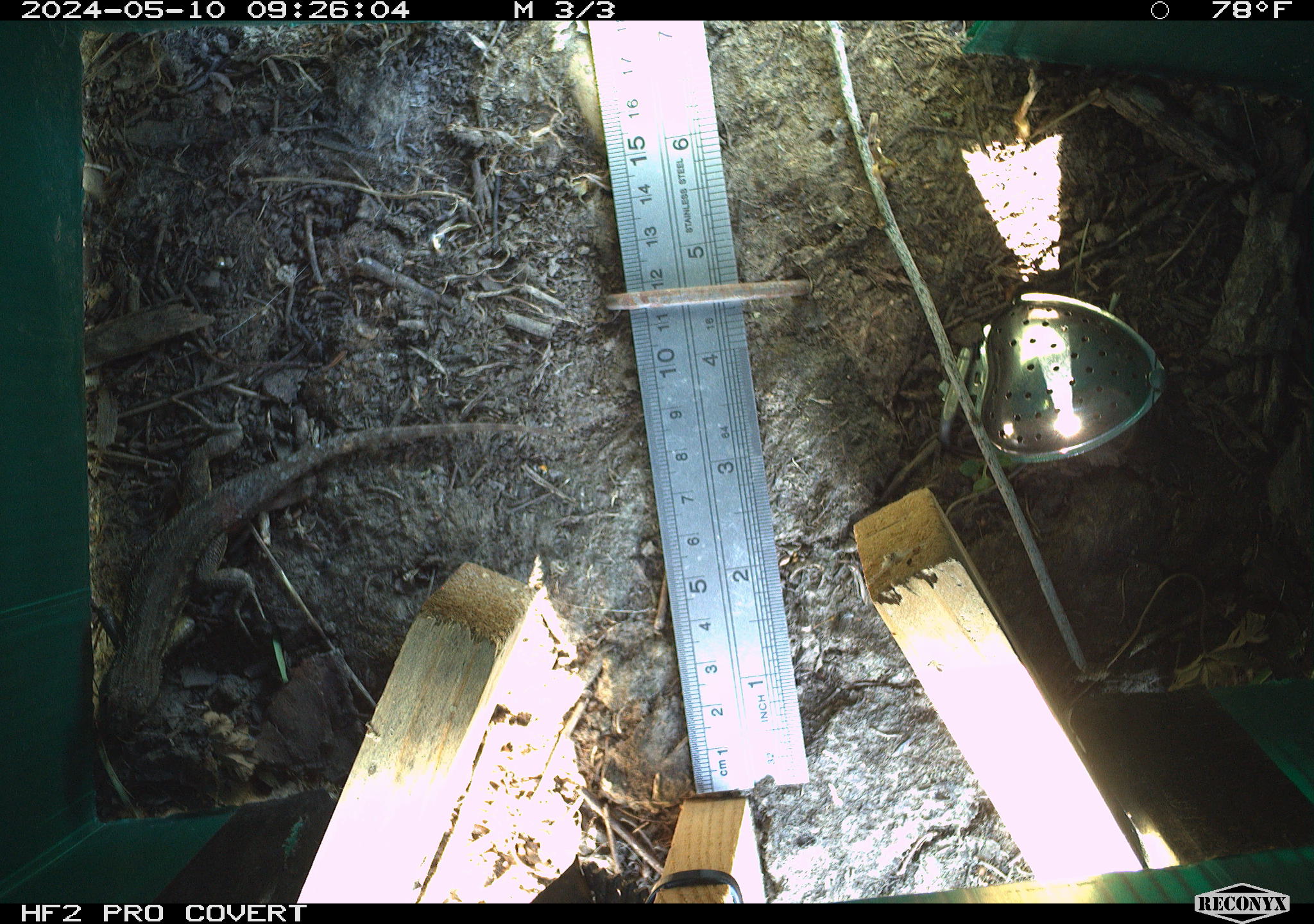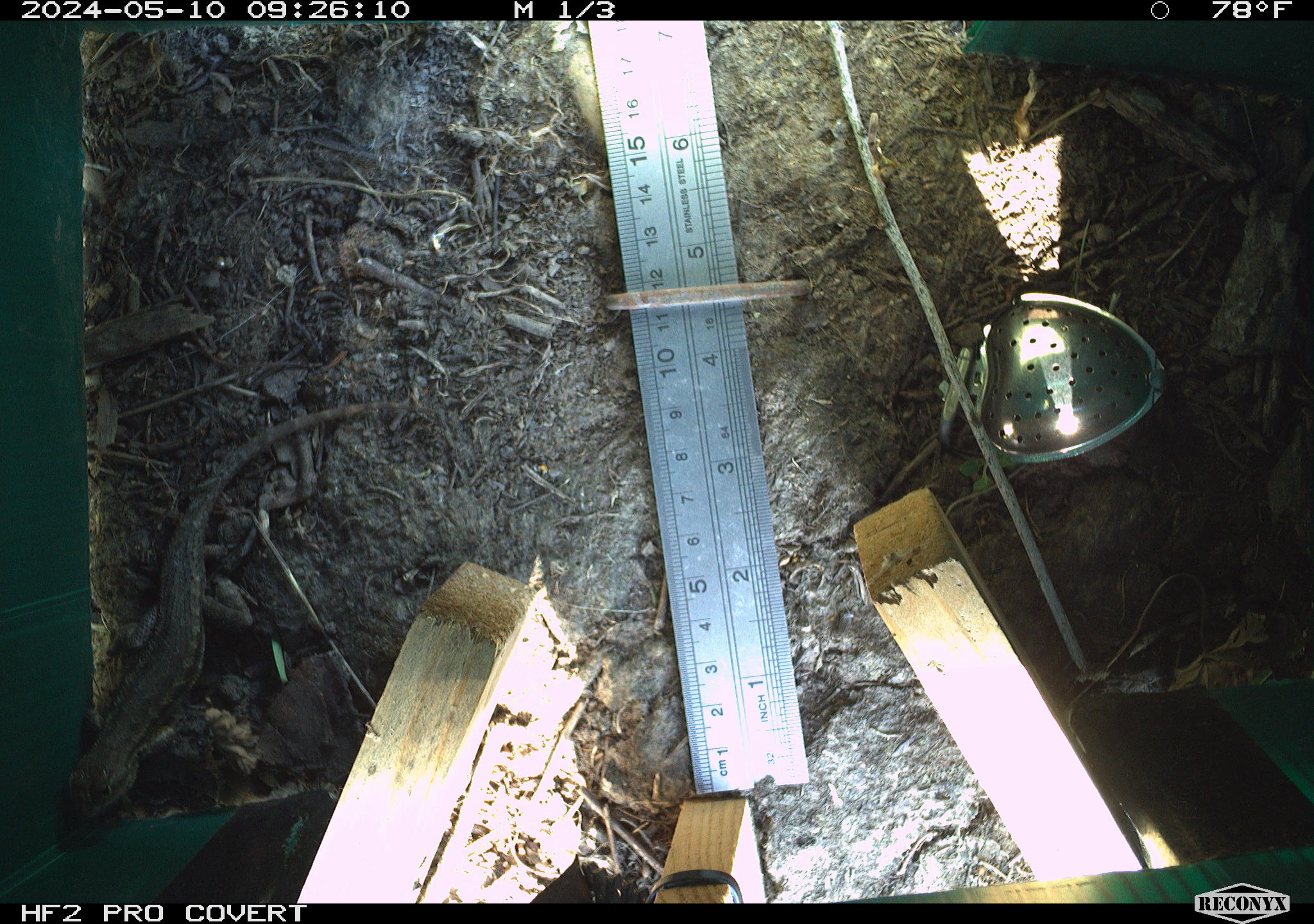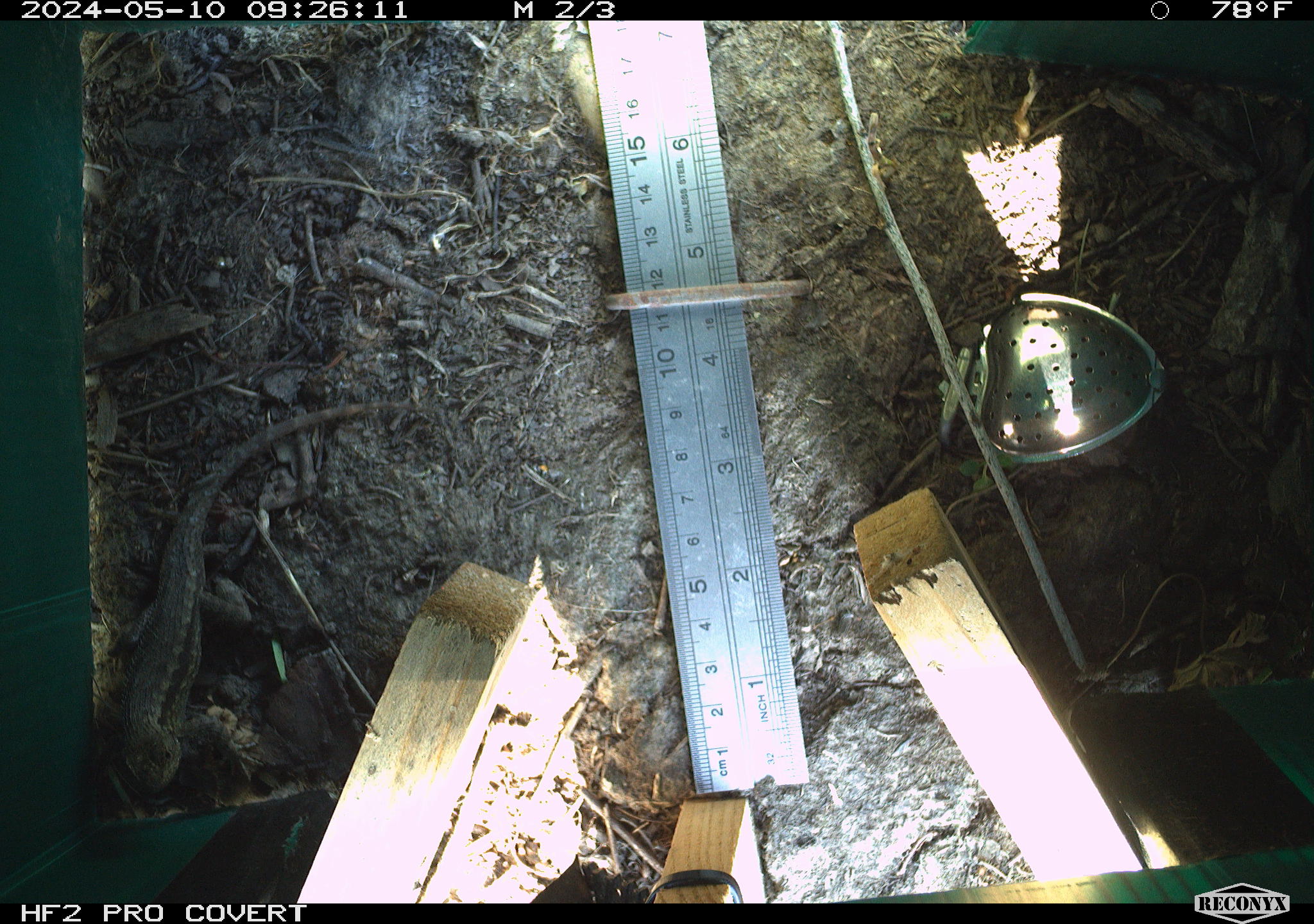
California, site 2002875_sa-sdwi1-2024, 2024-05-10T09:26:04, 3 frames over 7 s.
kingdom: Animalia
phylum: Chordata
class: Reptilia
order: Squamata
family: Phrynosomatidae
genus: Sceloporus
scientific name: Sceloporus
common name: spiny lizards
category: sceloporus species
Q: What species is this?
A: Sceloporus species (spiny lizards) (Sceloporus).